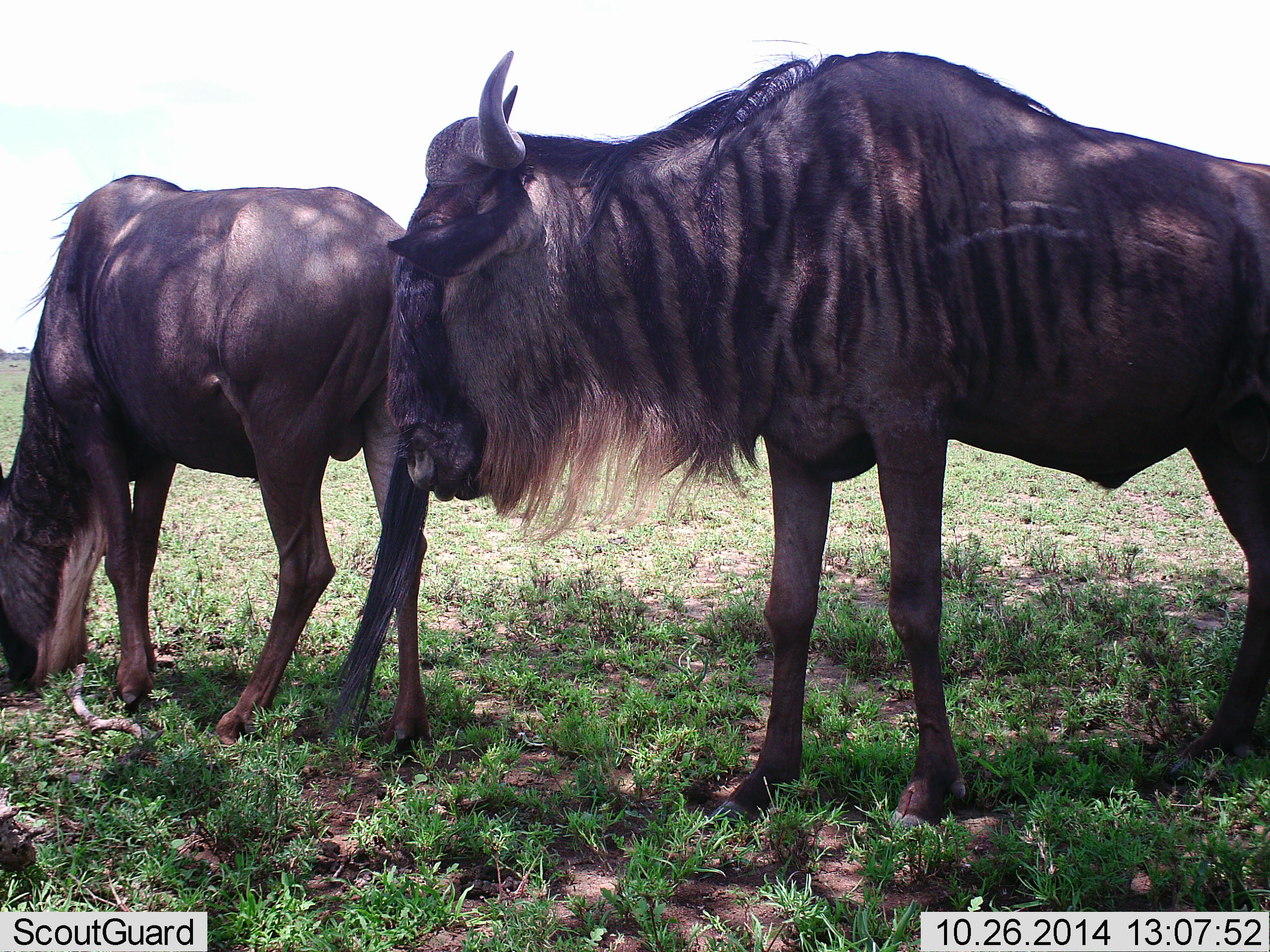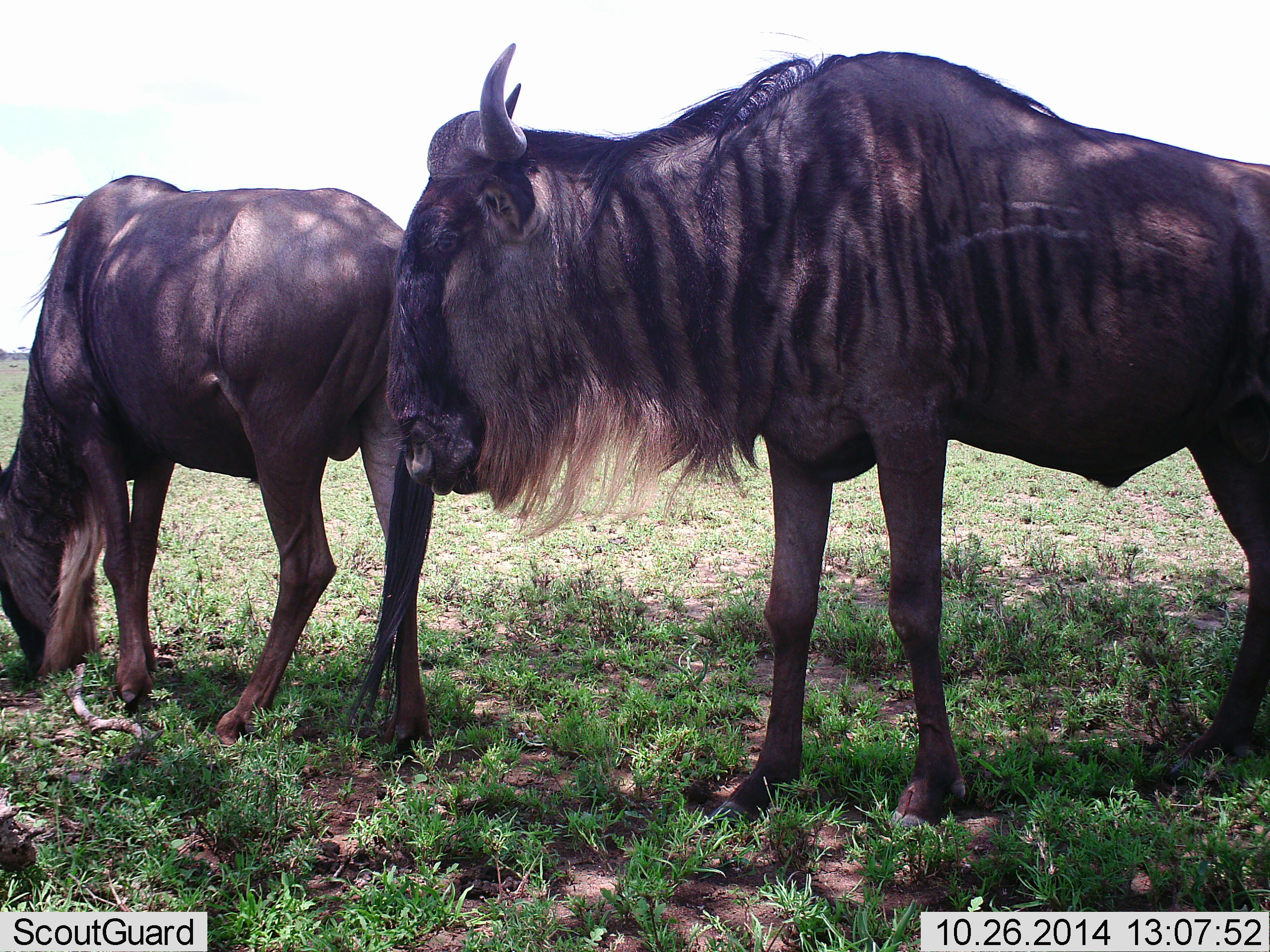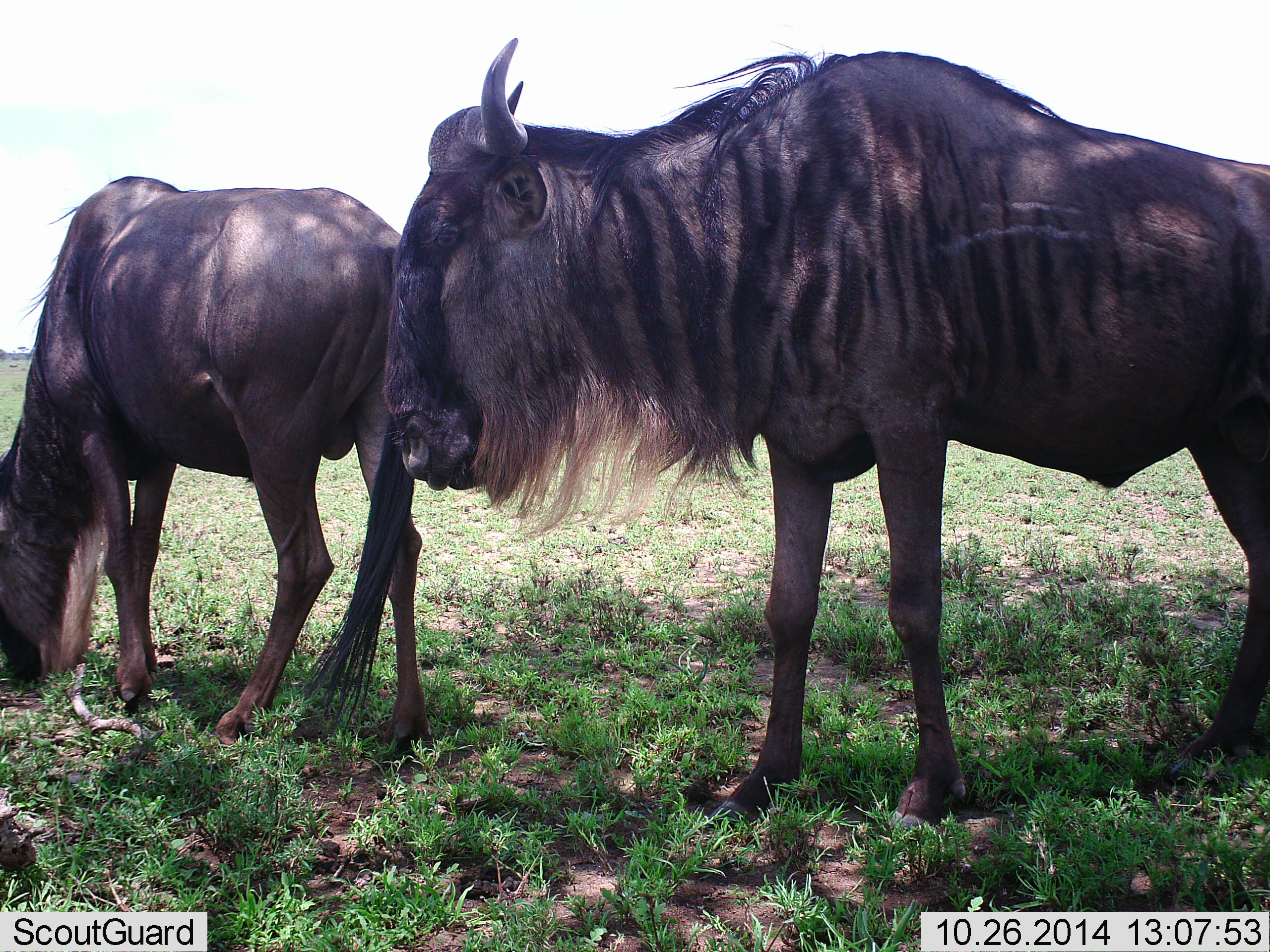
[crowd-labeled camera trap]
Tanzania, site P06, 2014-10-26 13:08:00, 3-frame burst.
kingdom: Animalia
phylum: Chordata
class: Mammalia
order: Artiodactyla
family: Bovidae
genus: Connochaetes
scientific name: Connochaetes taurinus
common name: blue wildebeest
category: wildebeest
Wildebeest (blue wildebeest) (Connochaetes taurinus), count 2. Behavior (volunteer vote fractions): standing 100%, resting 0%, moving 0%, interacting 0%. Young present (vote fraction): 0%. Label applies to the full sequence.